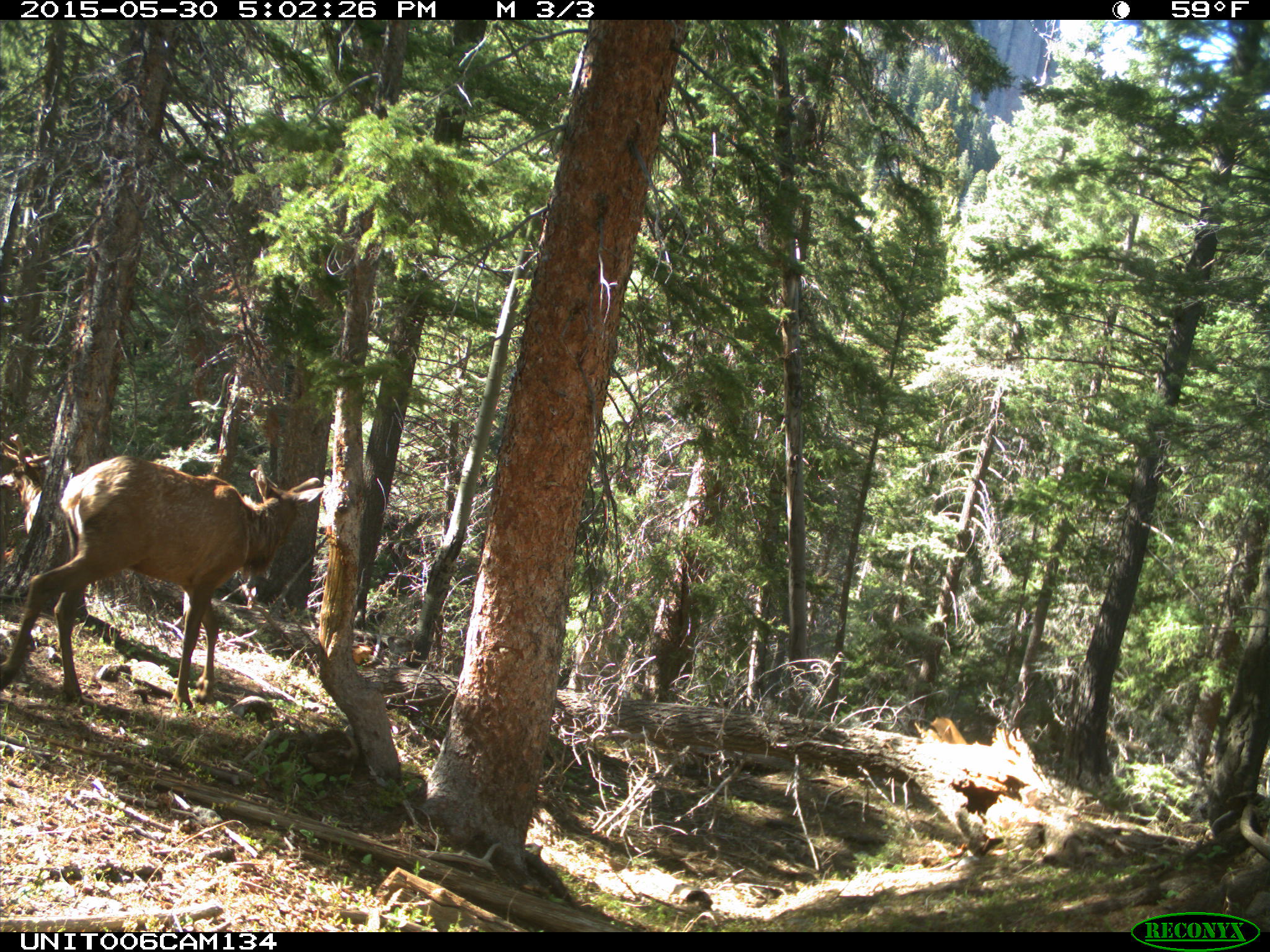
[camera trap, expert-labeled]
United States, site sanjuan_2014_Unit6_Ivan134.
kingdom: Animalia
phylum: Chordata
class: Mammalia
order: Artiodactyla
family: Cervidae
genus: Cervus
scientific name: Cervus elaphus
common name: red deer